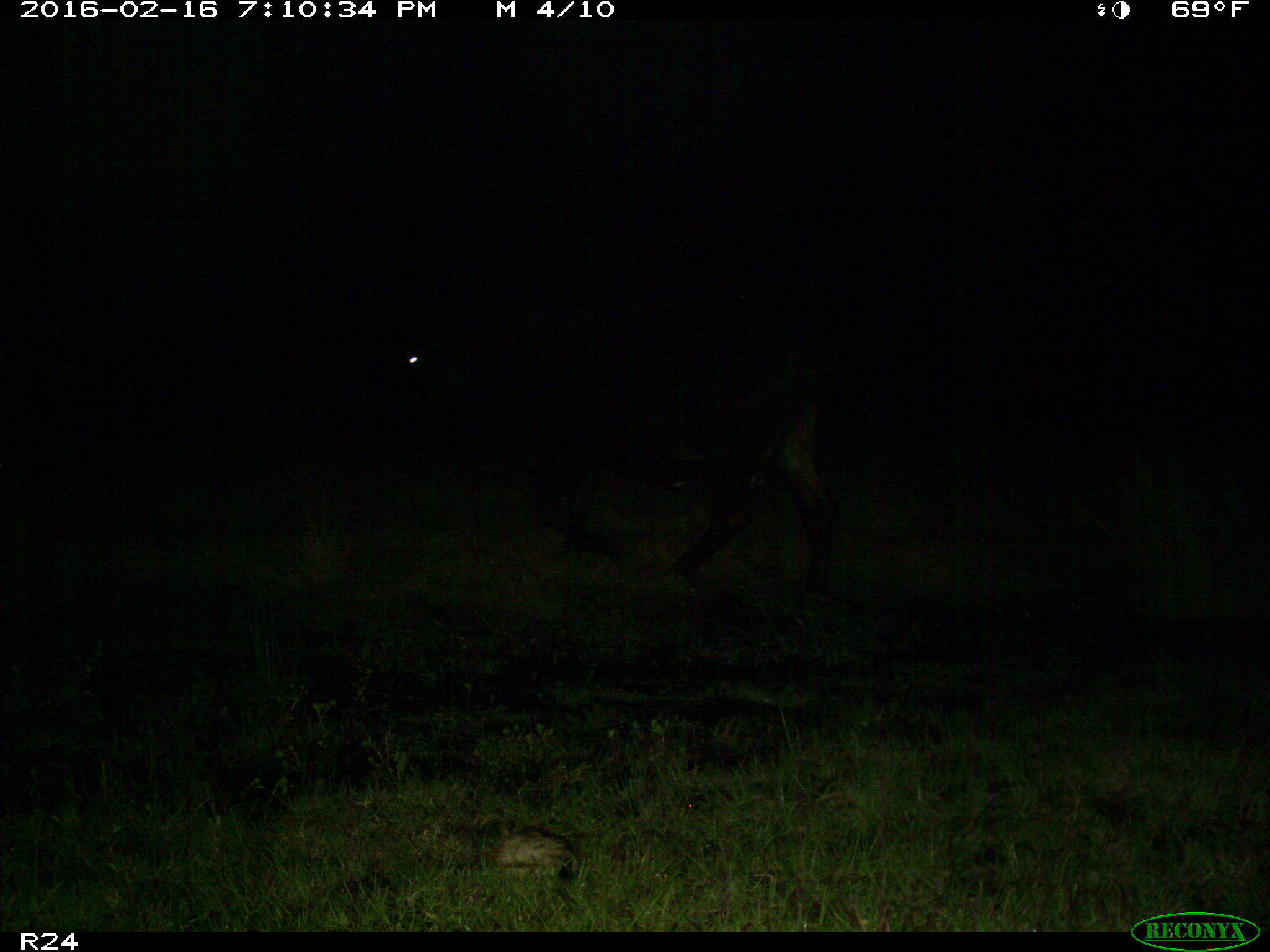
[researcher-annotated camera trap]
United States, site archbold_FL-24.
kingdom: Animalia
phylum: Chordata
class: Mammalia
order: Artiodactyla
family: Bovidae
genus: Bos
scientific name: Bos taurus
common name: domestic cow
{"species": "Bos taurus (domestic cow)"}